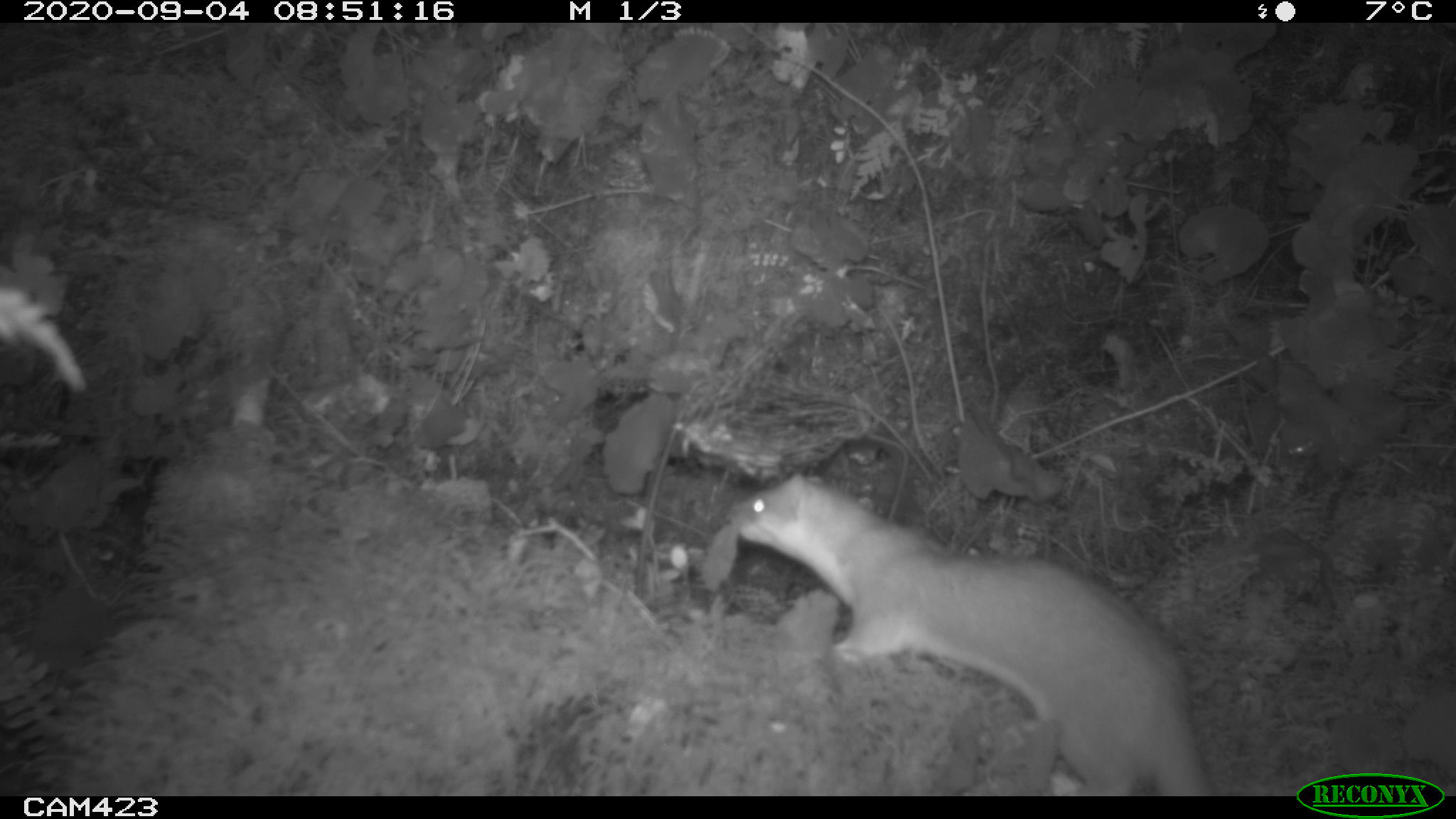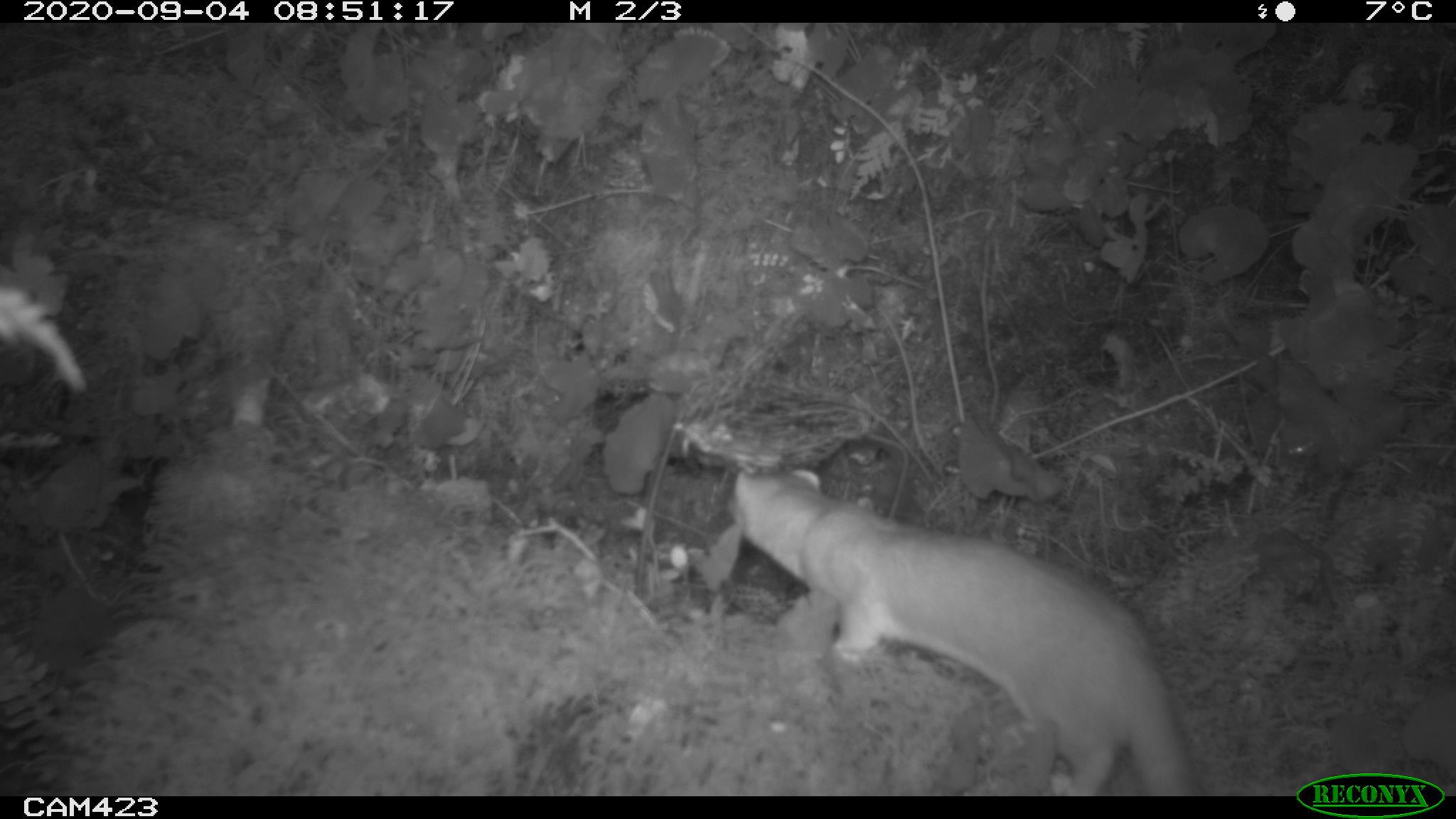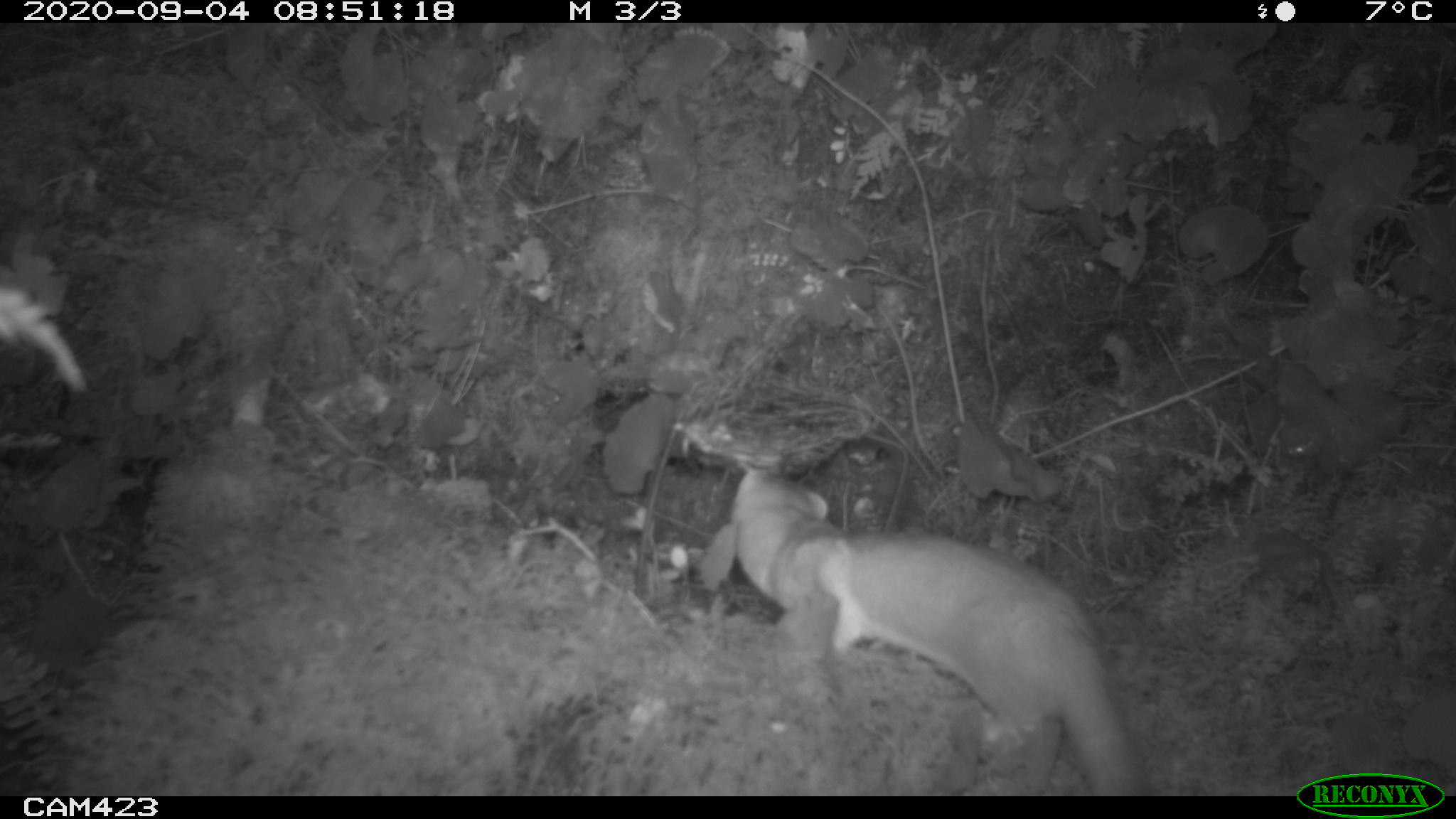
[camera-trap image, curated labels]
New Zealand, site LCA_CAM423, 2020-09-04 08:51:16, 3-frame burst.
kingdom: Animalia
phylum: Chordata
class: Mammalia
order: Carnivora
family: Mustelidae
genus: Mustela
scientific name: Mustela erminea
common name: stoat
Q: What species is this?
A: Stoat (Mustela erminea).